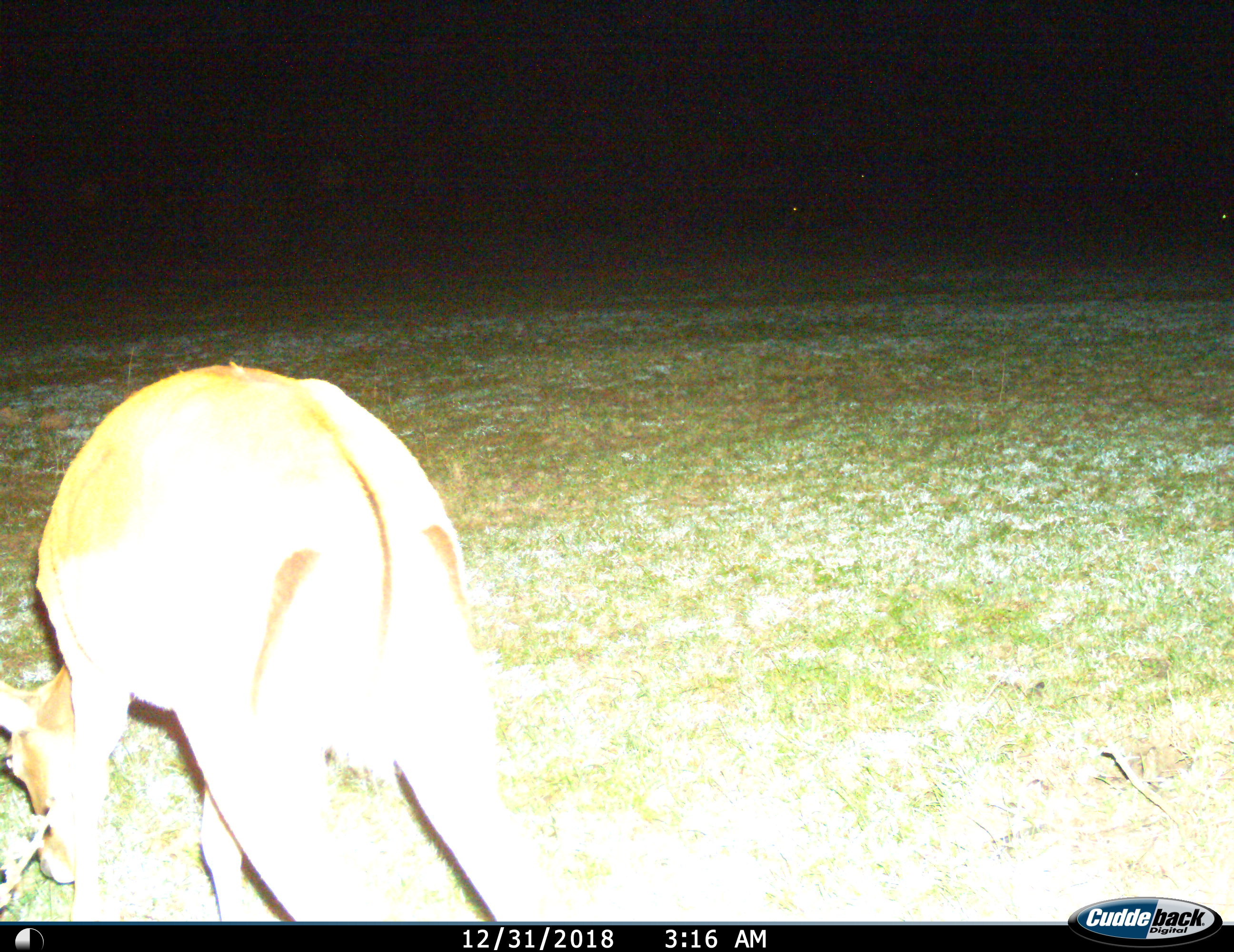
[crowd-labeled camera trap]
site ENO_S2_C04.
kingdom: Animalia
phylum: Chordata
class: Mammalia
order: Artiodactyla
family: Bovidae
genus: Aepyceros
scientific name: Aepyceros melampus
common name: impala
Impala (Aepyceros melampus), count 1. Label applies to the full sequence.